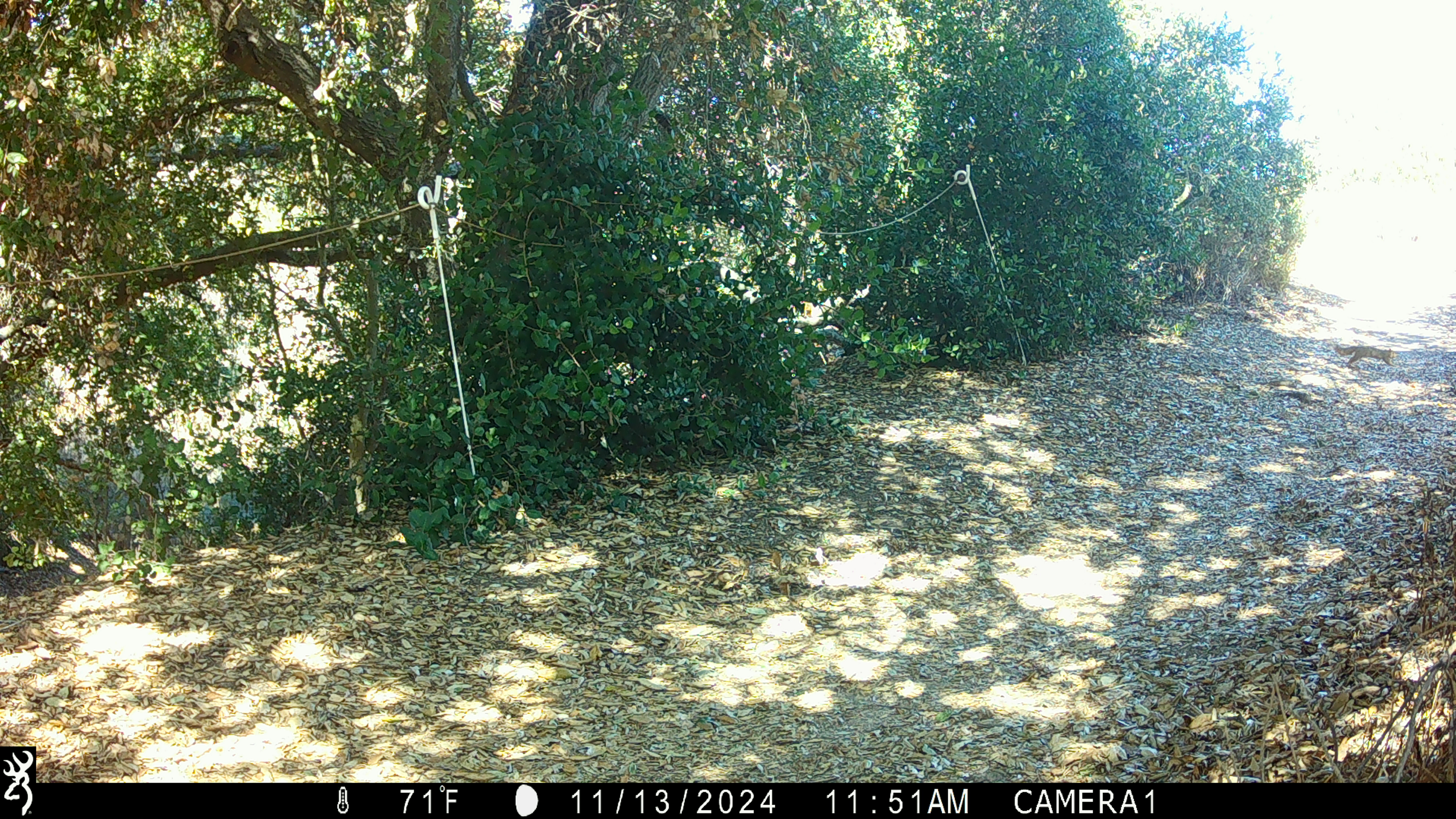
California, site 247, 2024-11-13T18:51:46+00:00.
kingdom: Animalia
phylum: Chordata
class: Mammalia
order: Rodentia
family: Sciuridae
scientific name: Sciuridae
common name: squirrel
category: unknown squirrel